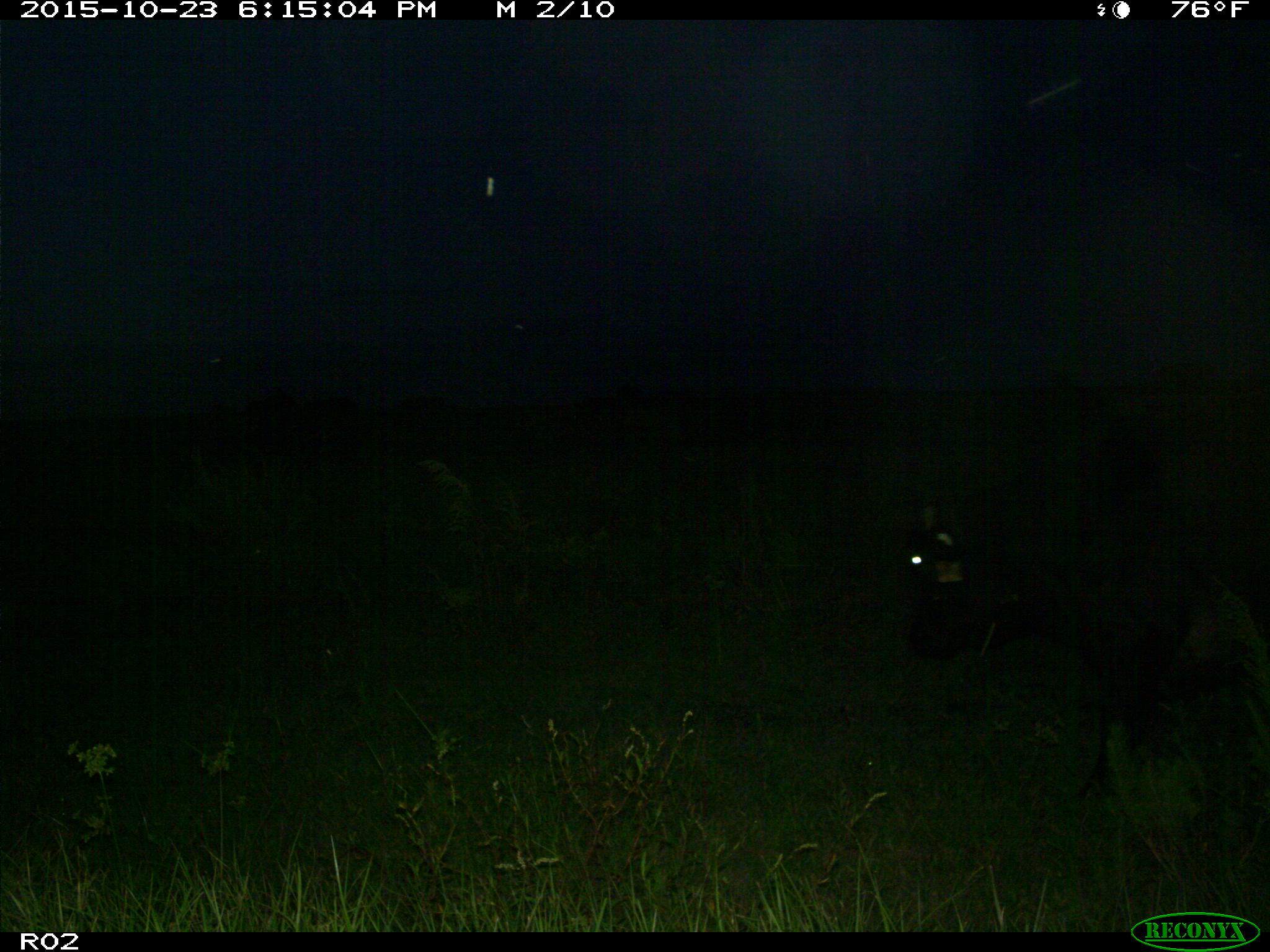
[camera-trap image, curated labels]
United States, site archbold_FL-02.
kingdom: Animalia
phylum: Chordata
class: Mammalia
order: Artiodactyla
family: Bovidae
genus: Bos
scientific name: Bos taurus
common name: domestic cow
Bos taurus (domestic cow).